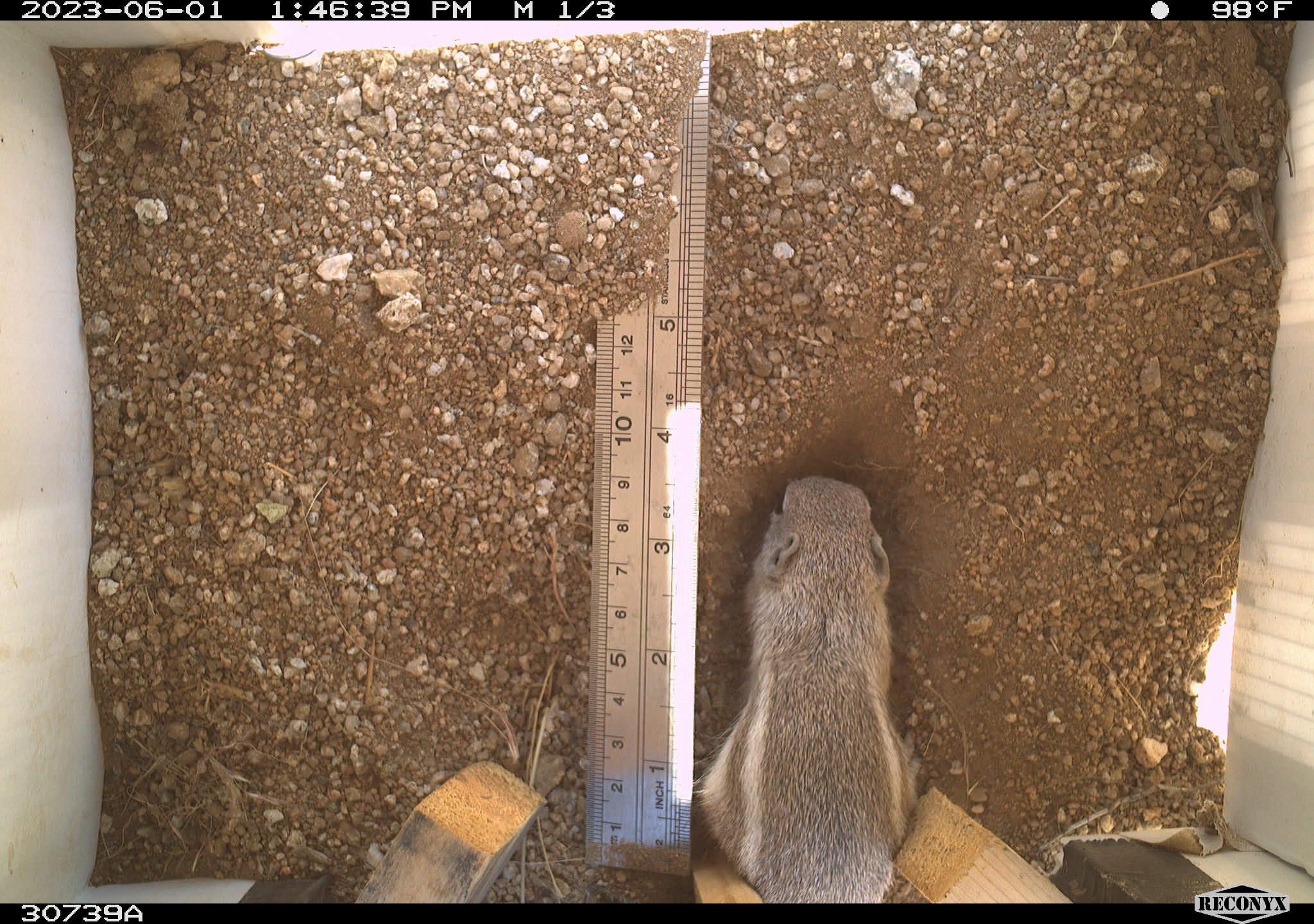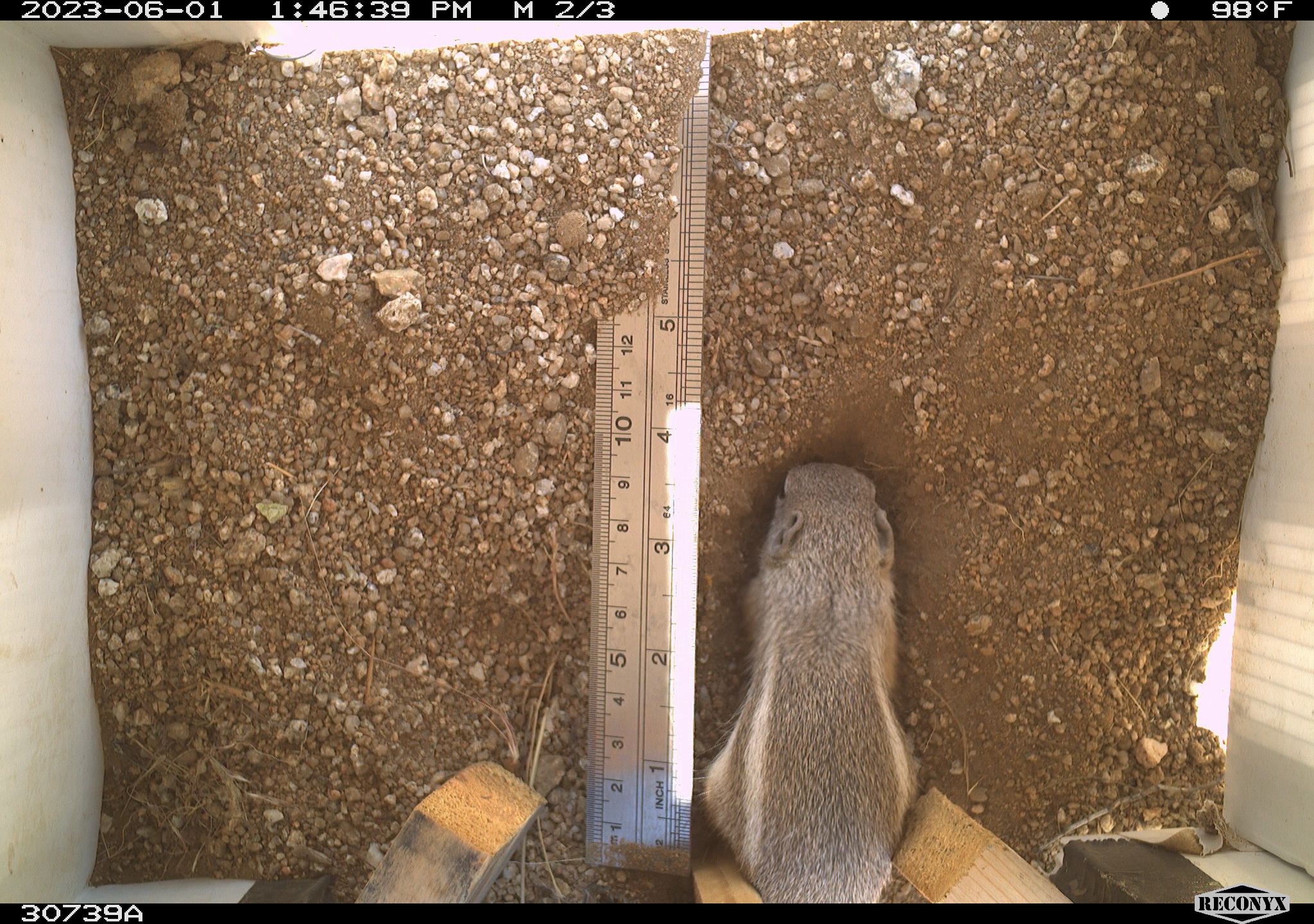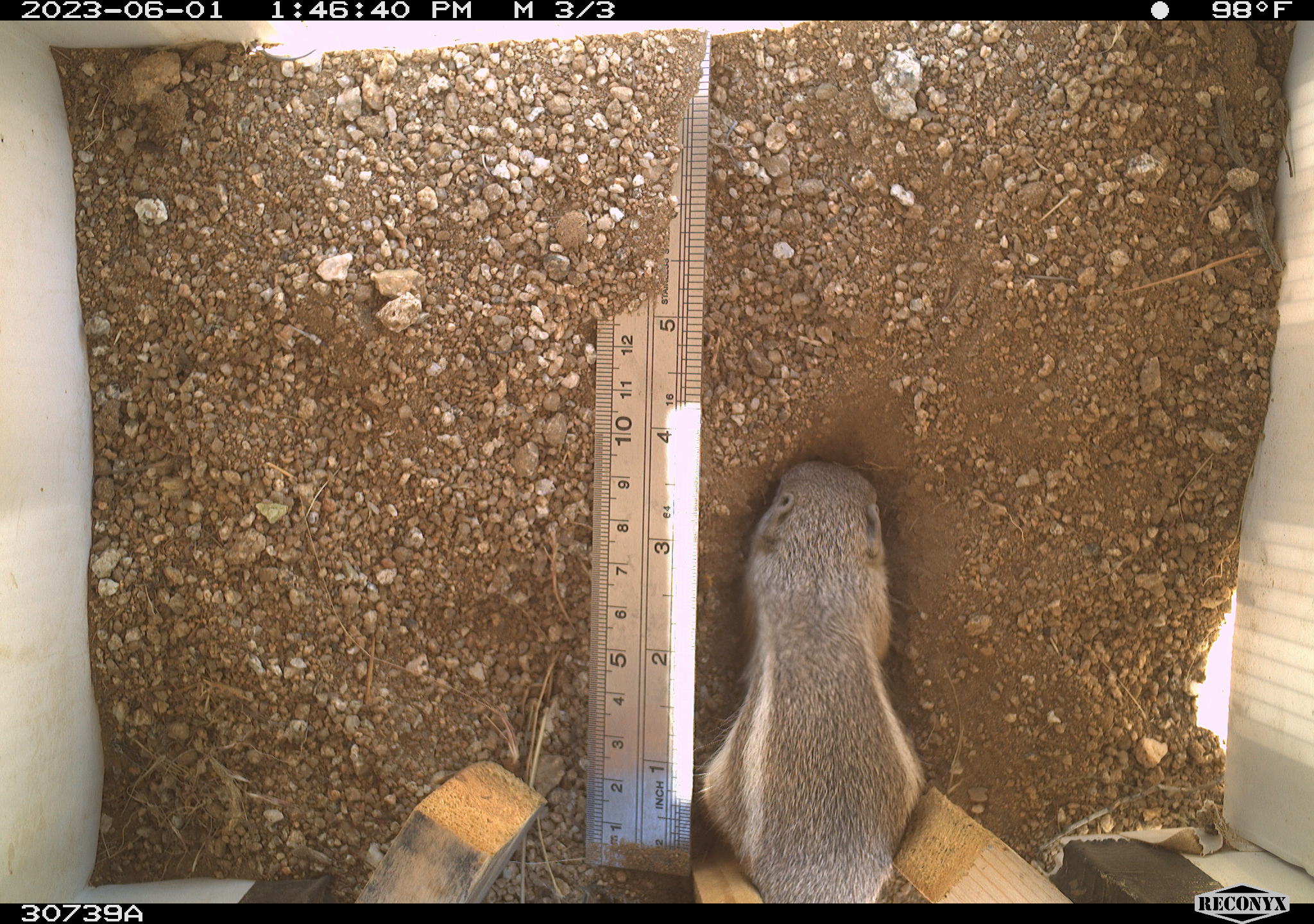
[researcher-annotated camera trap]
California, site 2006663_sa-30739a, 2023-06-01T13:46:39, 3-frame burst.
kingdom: Animalia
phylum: Chordata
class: Mammalia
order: Rodentia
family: Sciuridae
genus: Ammospermophilus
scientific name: Ammospermophilus leucurus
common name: white-tailed antelope squirrel